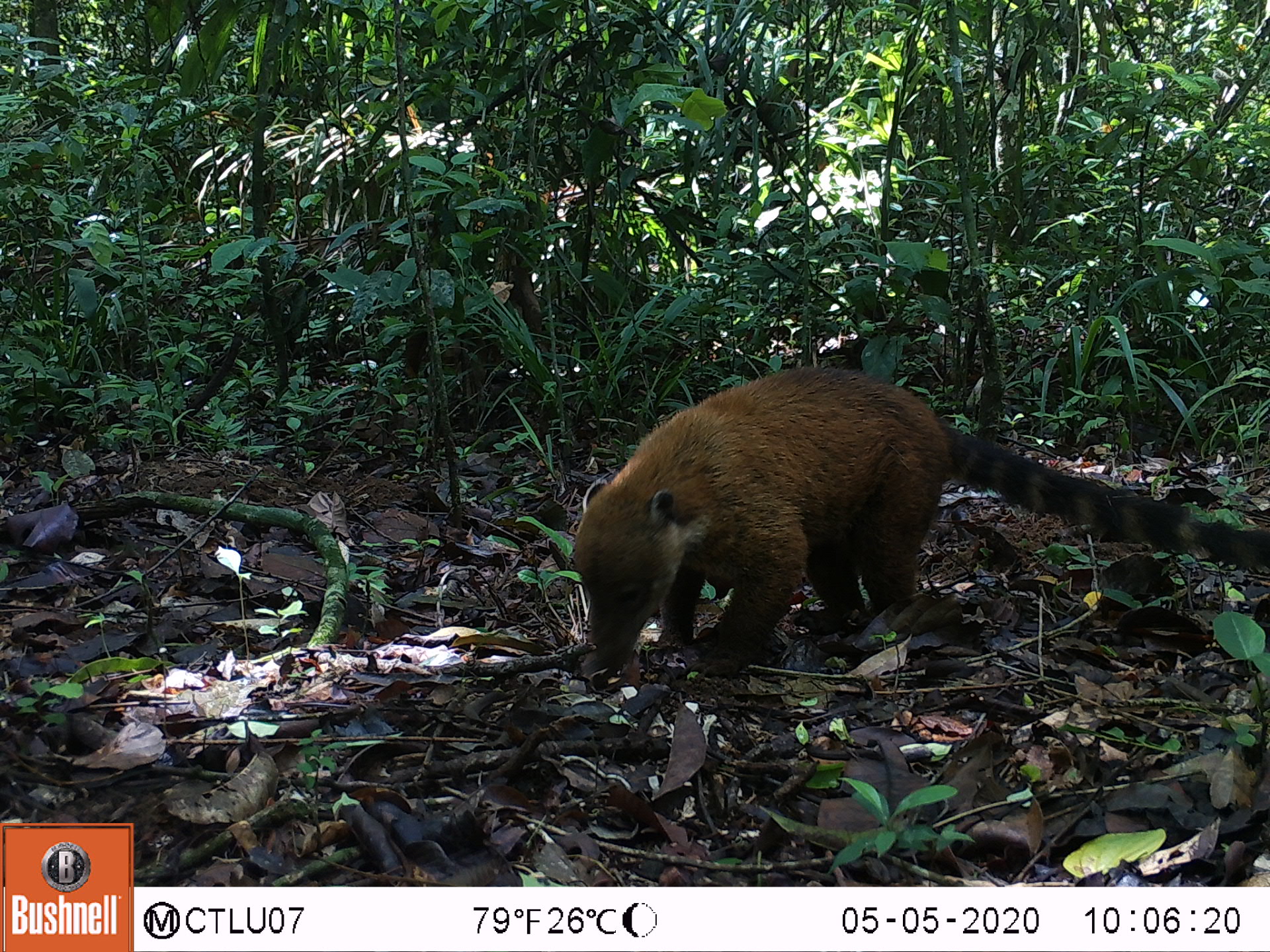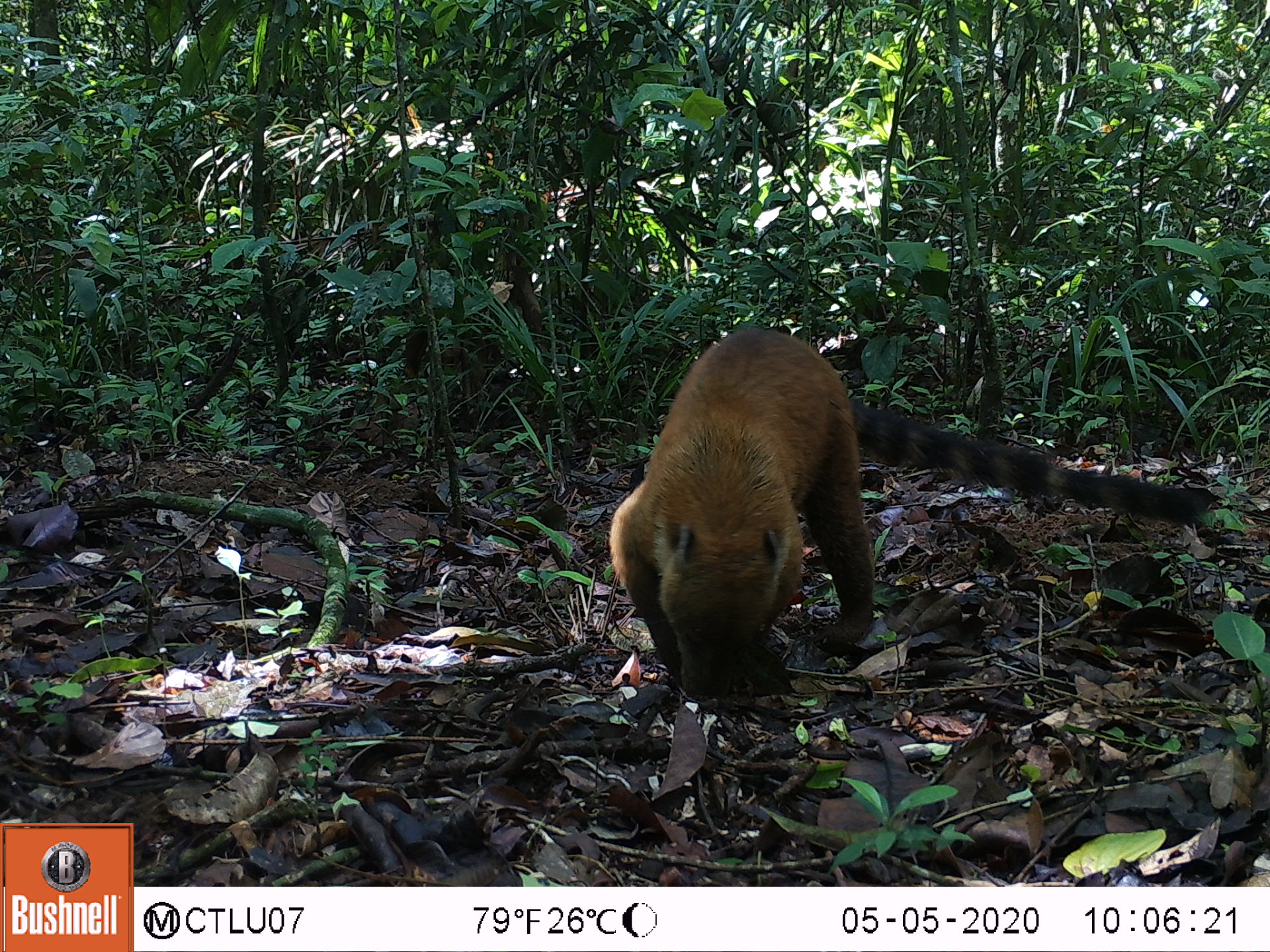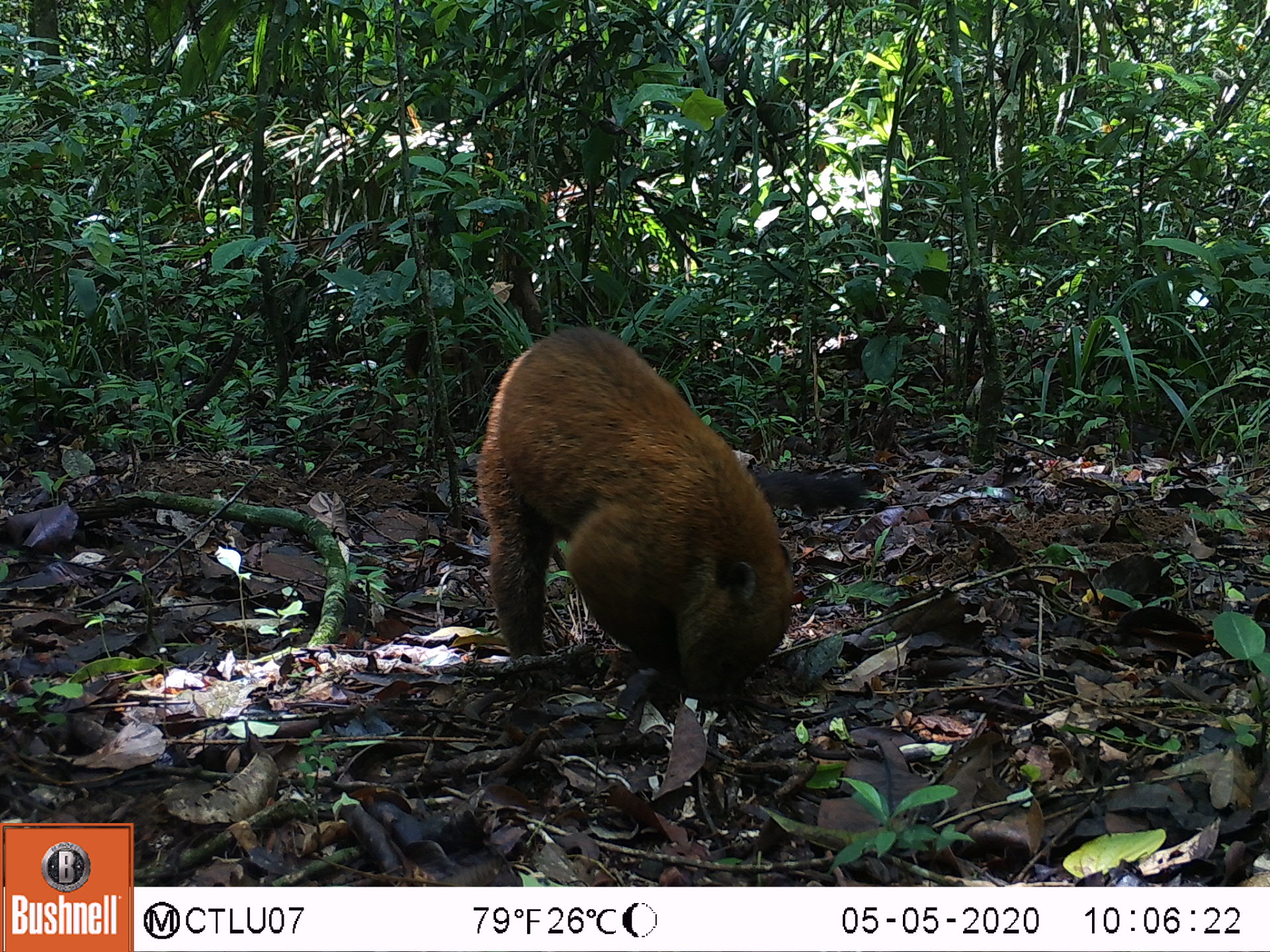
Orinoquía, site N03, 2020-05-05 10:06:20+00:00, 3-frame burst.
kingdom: Animalia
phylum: Chordata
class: Mammalia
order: Carnivora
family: Procyonidae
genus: Nasua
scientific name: Nasua nasua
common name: south american coati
South american coati (Nasua nasua).